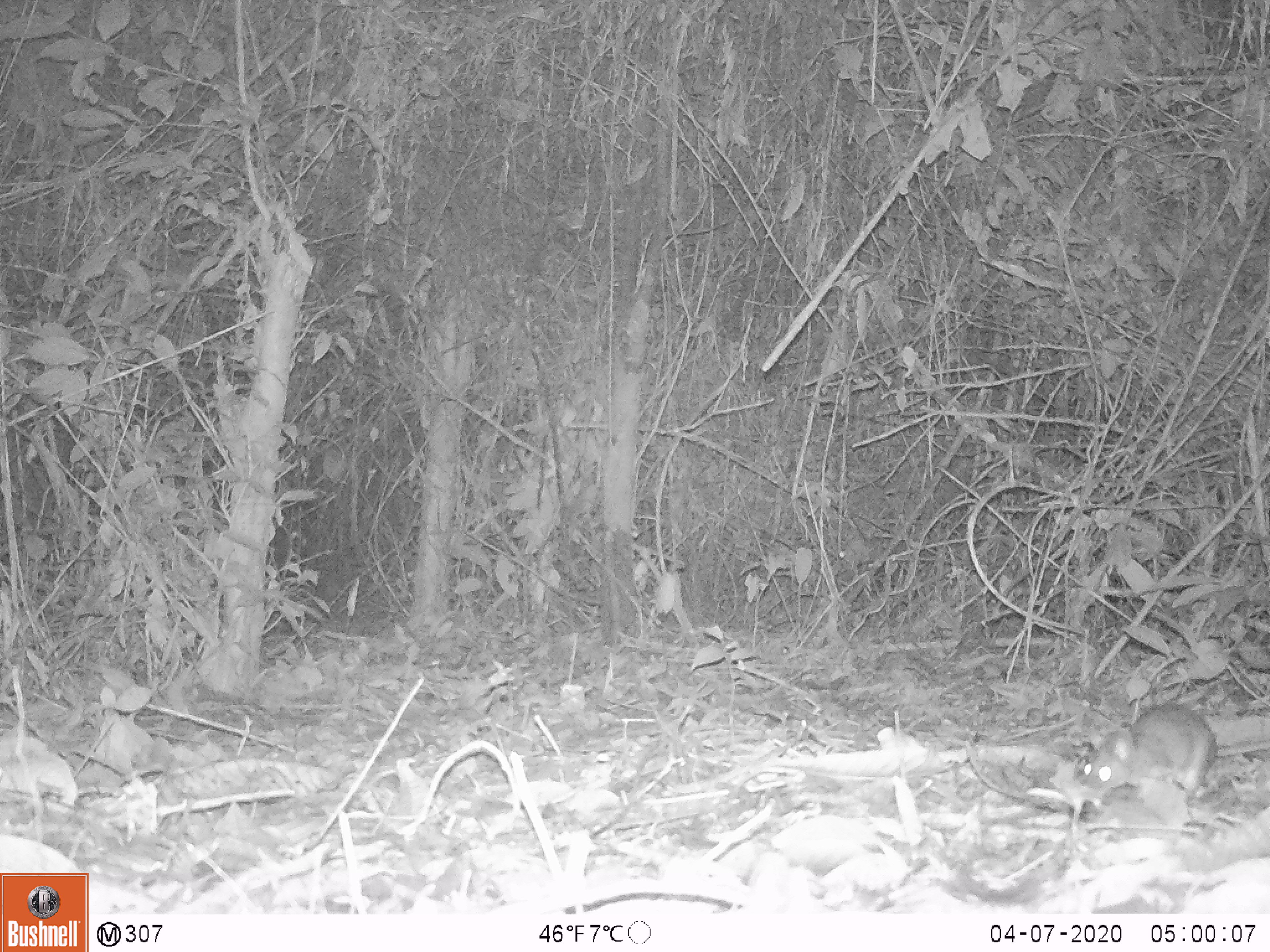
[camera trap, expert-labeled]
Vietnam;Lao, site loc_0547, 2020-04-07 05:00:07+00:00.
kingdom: Animalia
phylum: Chordata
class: Mammalia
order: Rodentia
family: Muridae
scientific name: Muridae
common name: old-world mice and rats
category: unidentified murid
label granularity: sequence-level